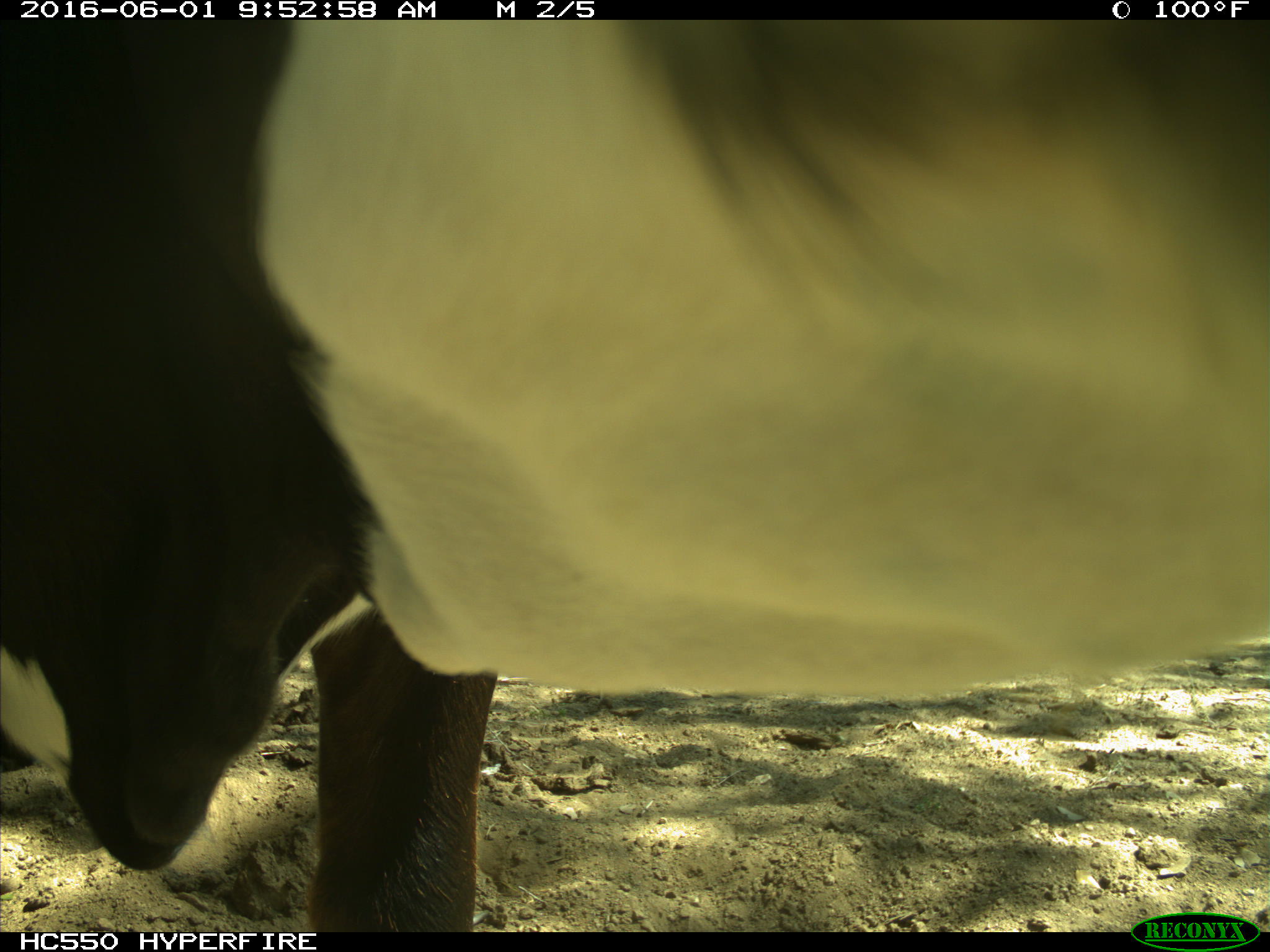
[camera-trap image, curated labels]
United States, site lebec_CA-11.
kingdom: Animalia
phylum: Chordata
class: Mammalia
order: Artiodactyla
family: Bovidae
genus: Bos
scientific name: Bos taurus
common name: domestic cow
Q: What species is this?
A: Bos taurus (domestic cow).